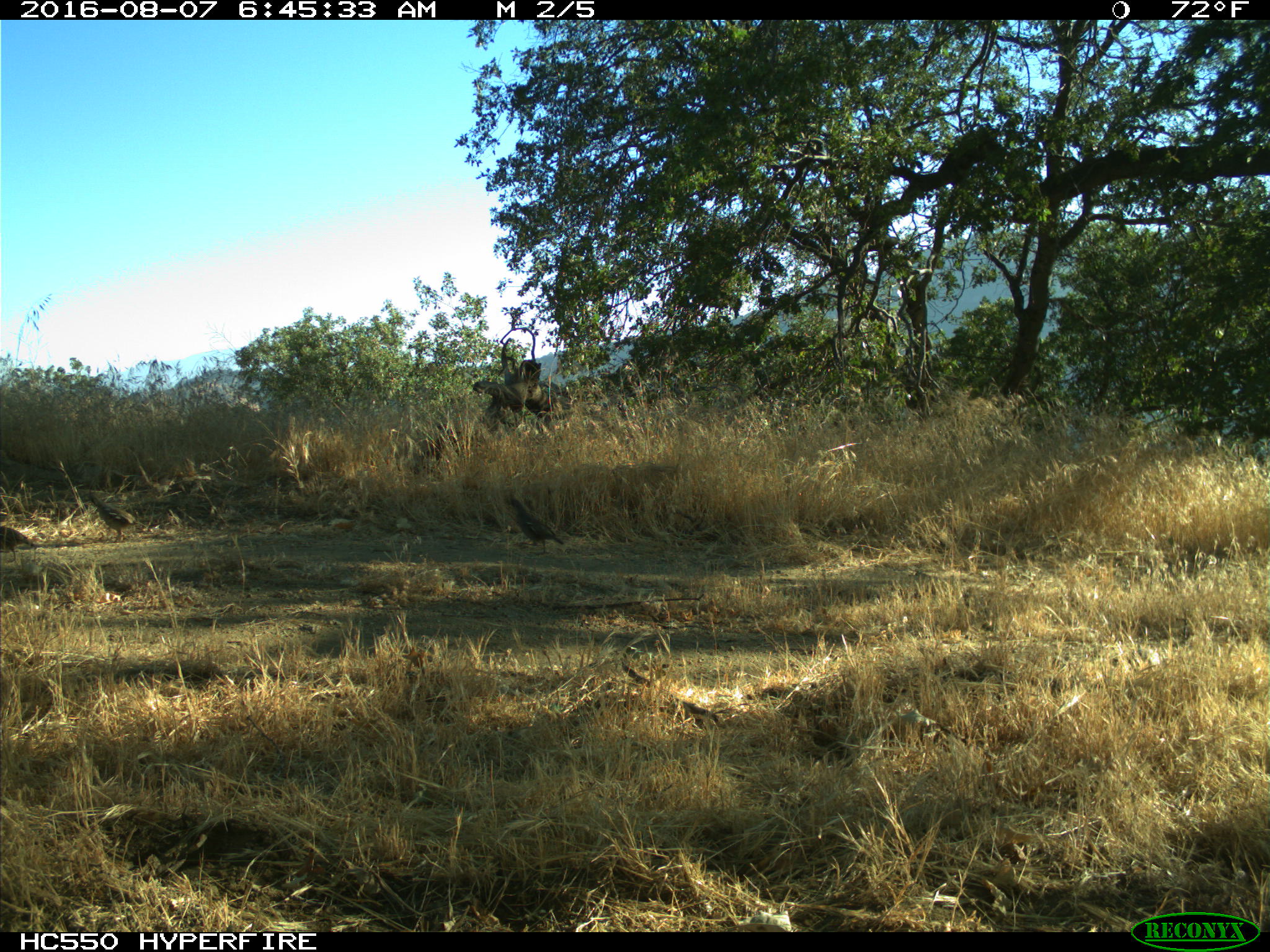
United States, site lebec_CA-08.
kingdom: Animalia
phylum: Chordata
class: Aves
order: Galliformes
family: Odontophoridae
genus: Callipepla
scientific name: Callipepla californica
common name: california quail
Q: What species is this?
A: Callipepla californica (california quail).